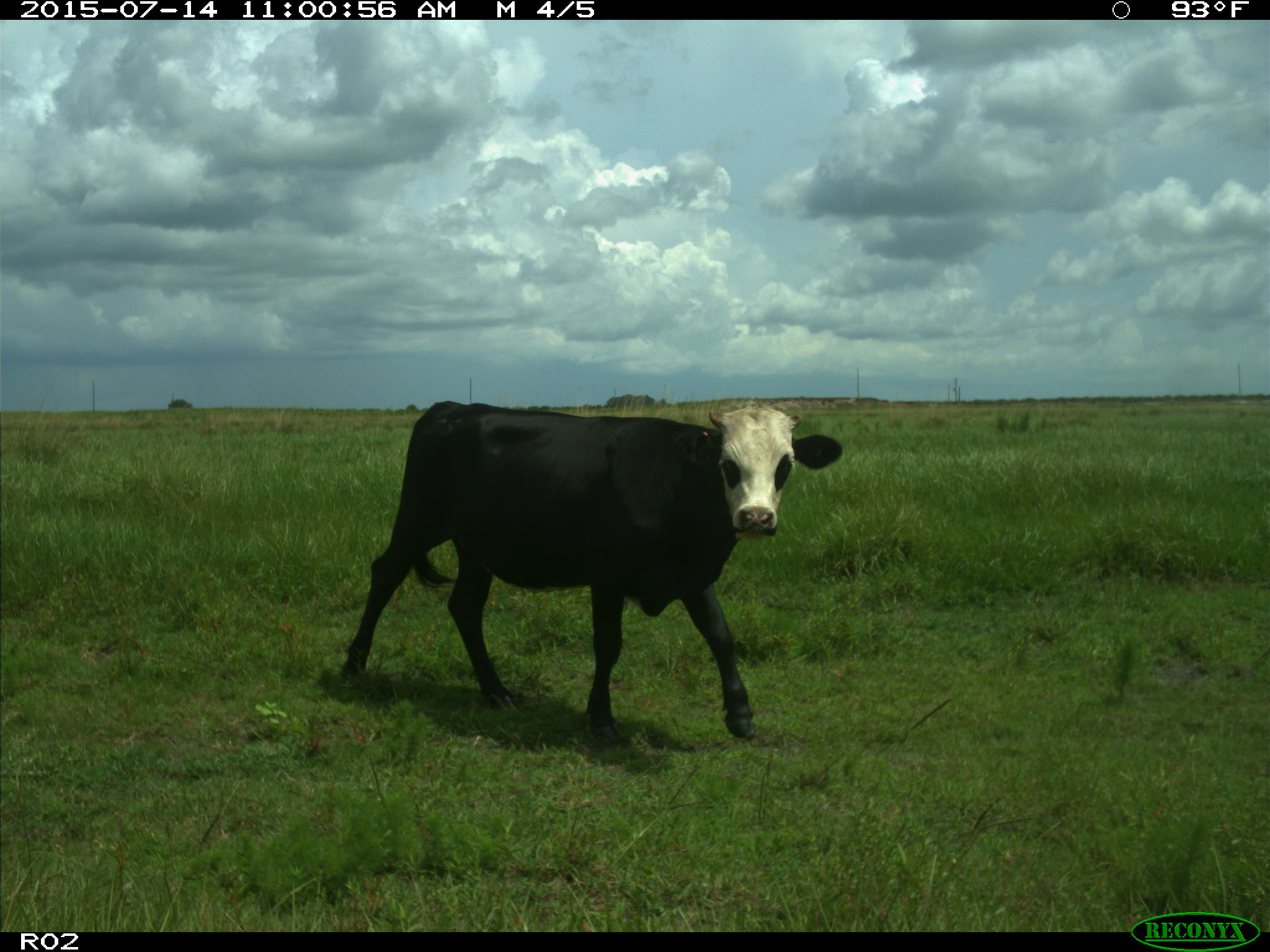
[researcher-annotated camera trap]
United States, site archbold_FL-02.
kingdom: Animalia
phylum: Chordata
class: Mammalia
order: Artiodactyla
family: Bovidae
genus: Bos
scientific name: Bos taurus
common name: domestic cow